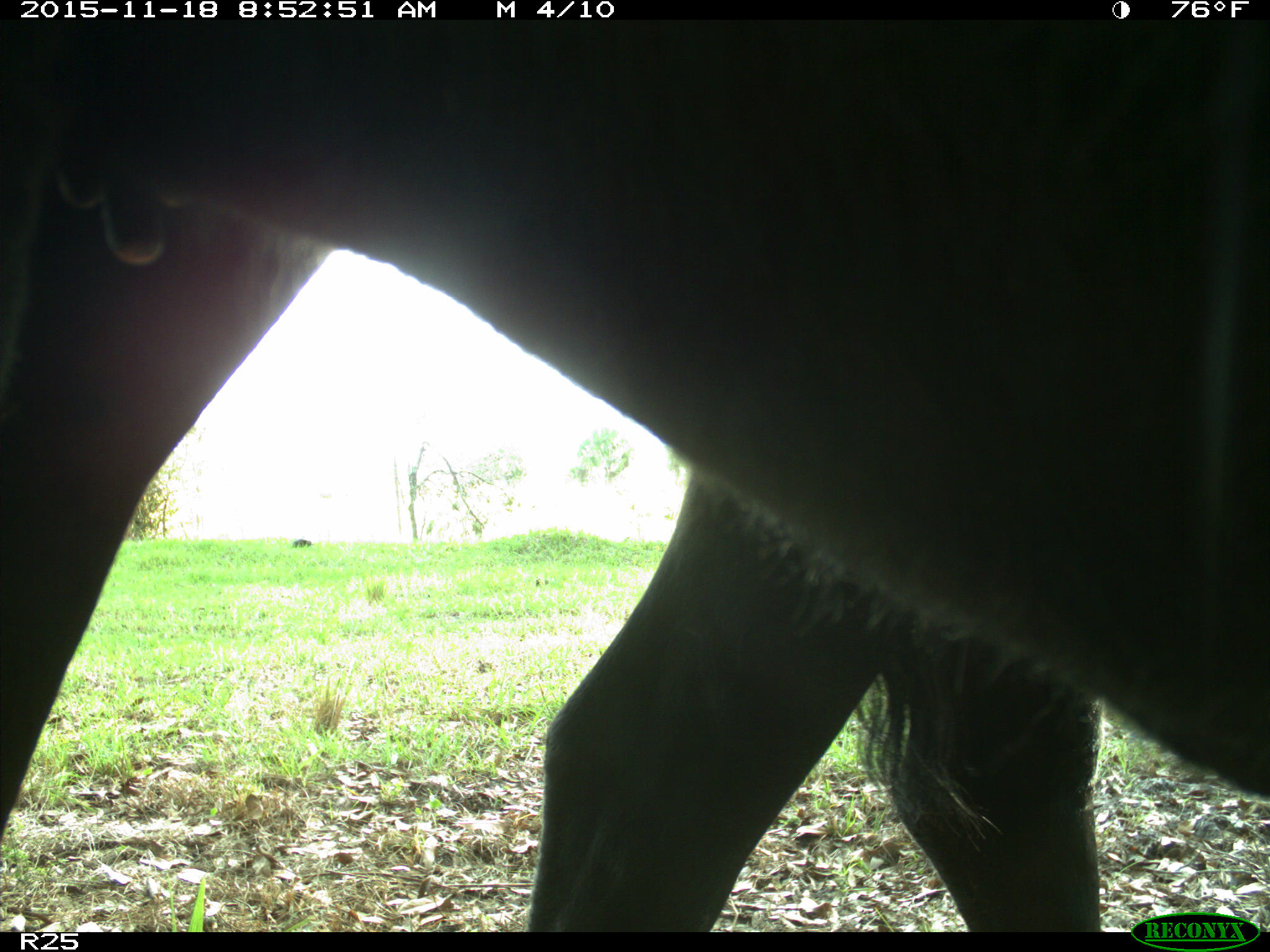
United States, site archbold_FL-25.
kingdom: Animalia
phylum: Chordata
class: Mammalia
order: Artiodactyla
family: Bovidae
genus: Bos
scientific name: Bos taurus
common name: domestic cow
Bos taurus (domestic cow).